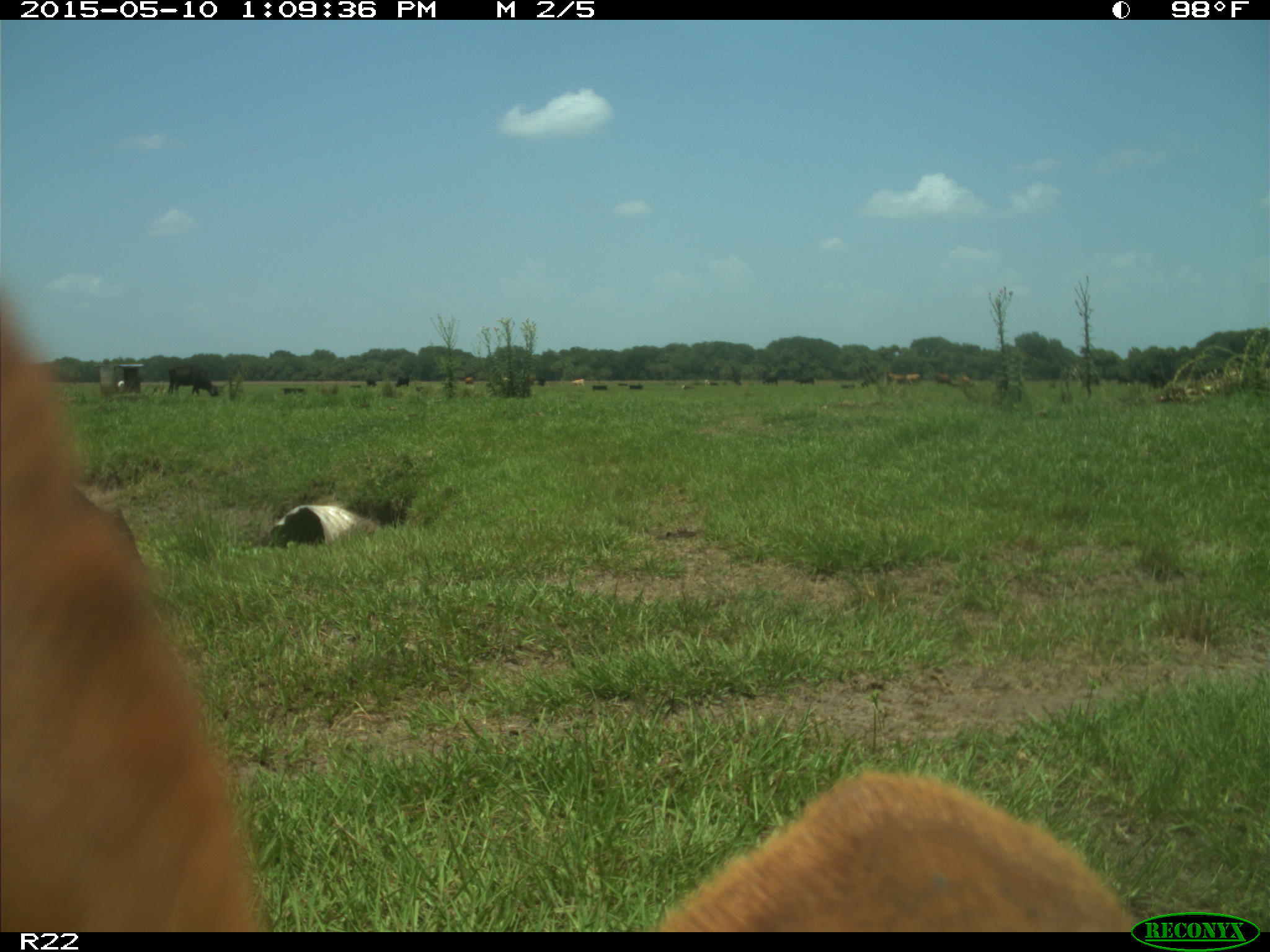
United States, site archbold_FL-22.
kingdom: Animalia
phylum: Chordata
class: Mammalia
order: Artiodactyla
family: Bovidae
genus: Bos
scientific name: Bos taurus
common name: domestic cow